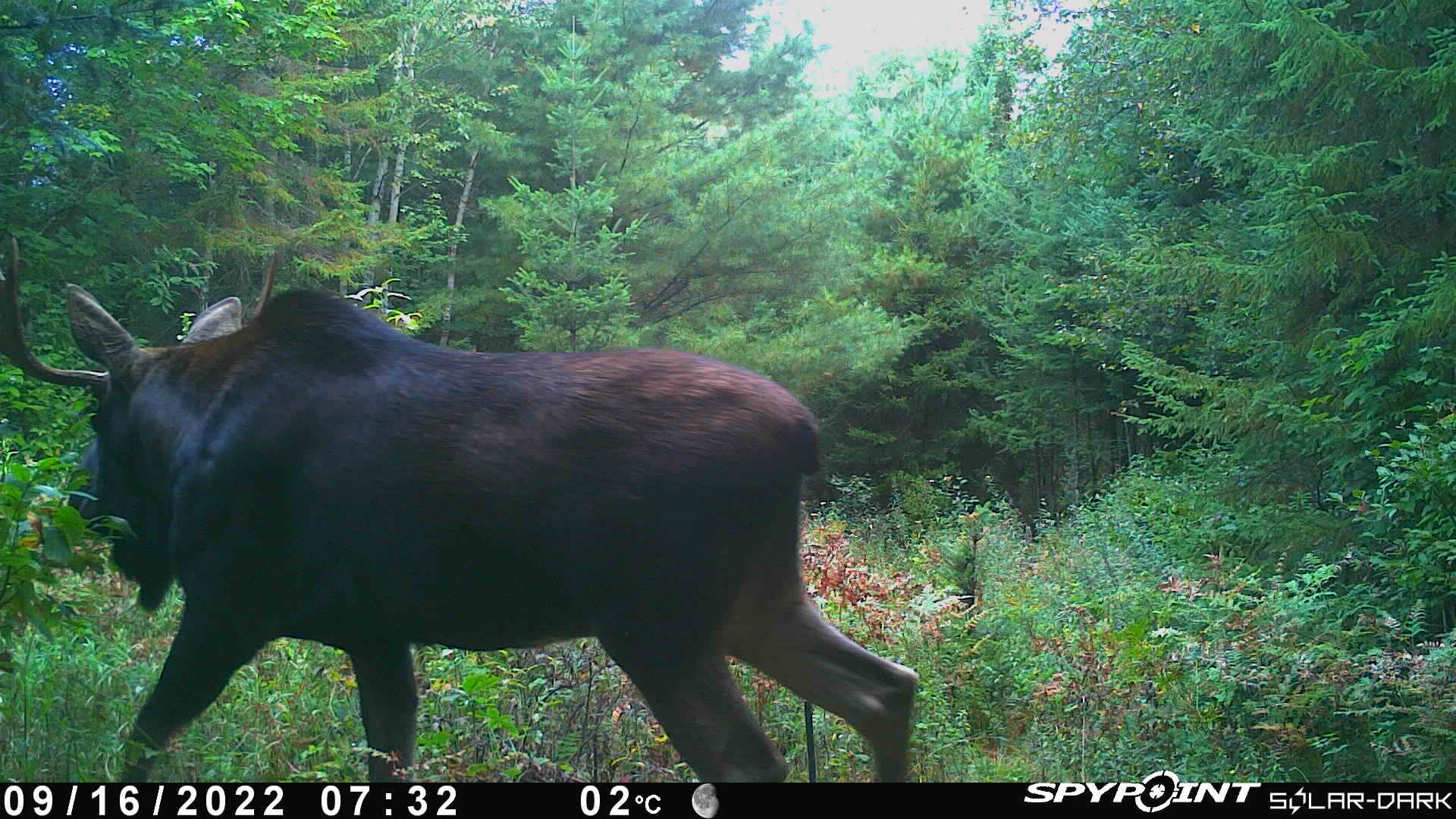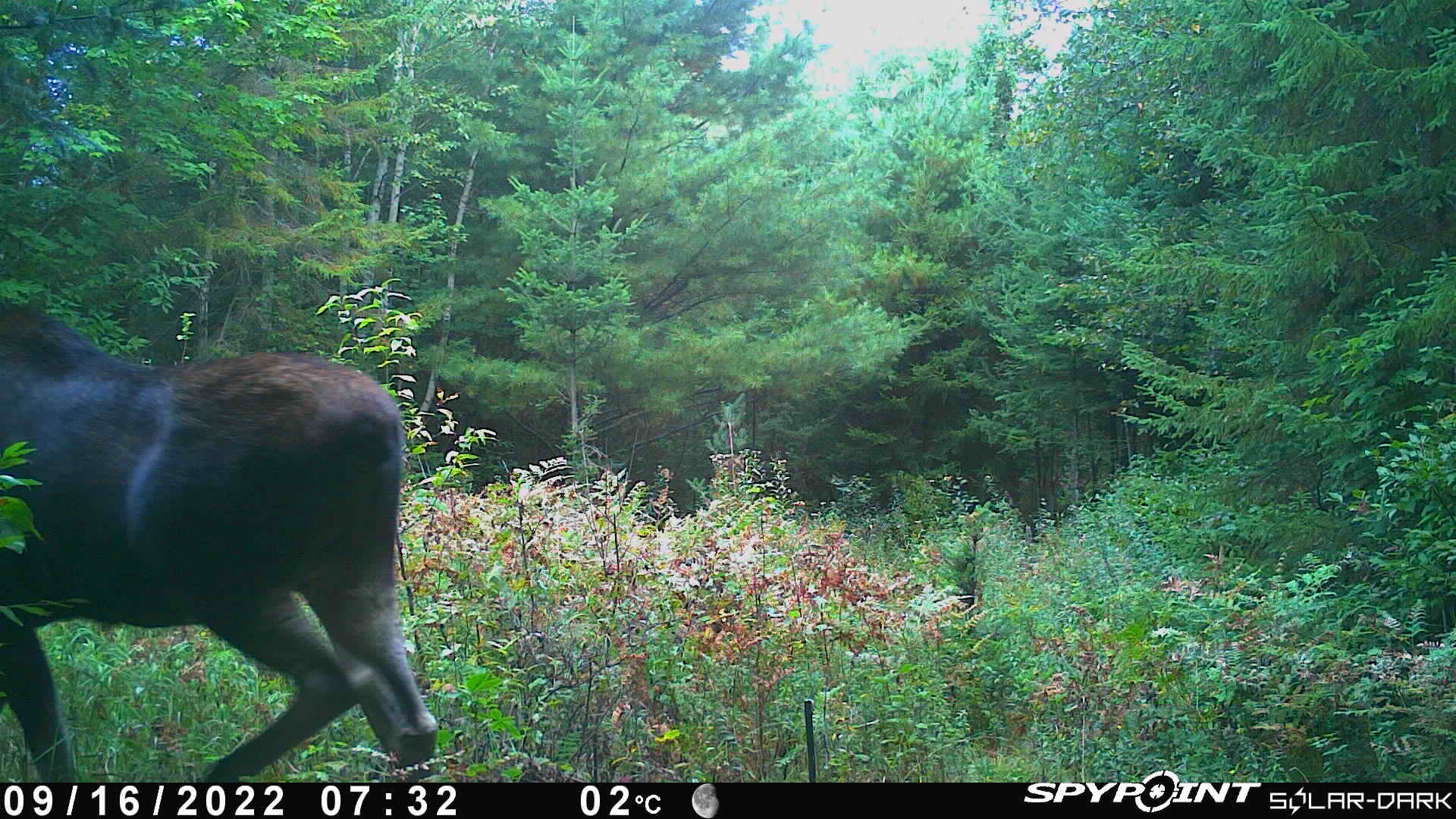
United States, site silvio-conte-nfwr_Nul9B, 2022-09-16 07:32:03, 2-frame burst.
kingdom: Animalia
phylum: Chordata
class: Mammalia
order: Artiodactyla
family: Cervidae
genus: Alces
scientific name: Alces alces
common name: moose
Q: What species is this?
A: Moose (Alces alces).